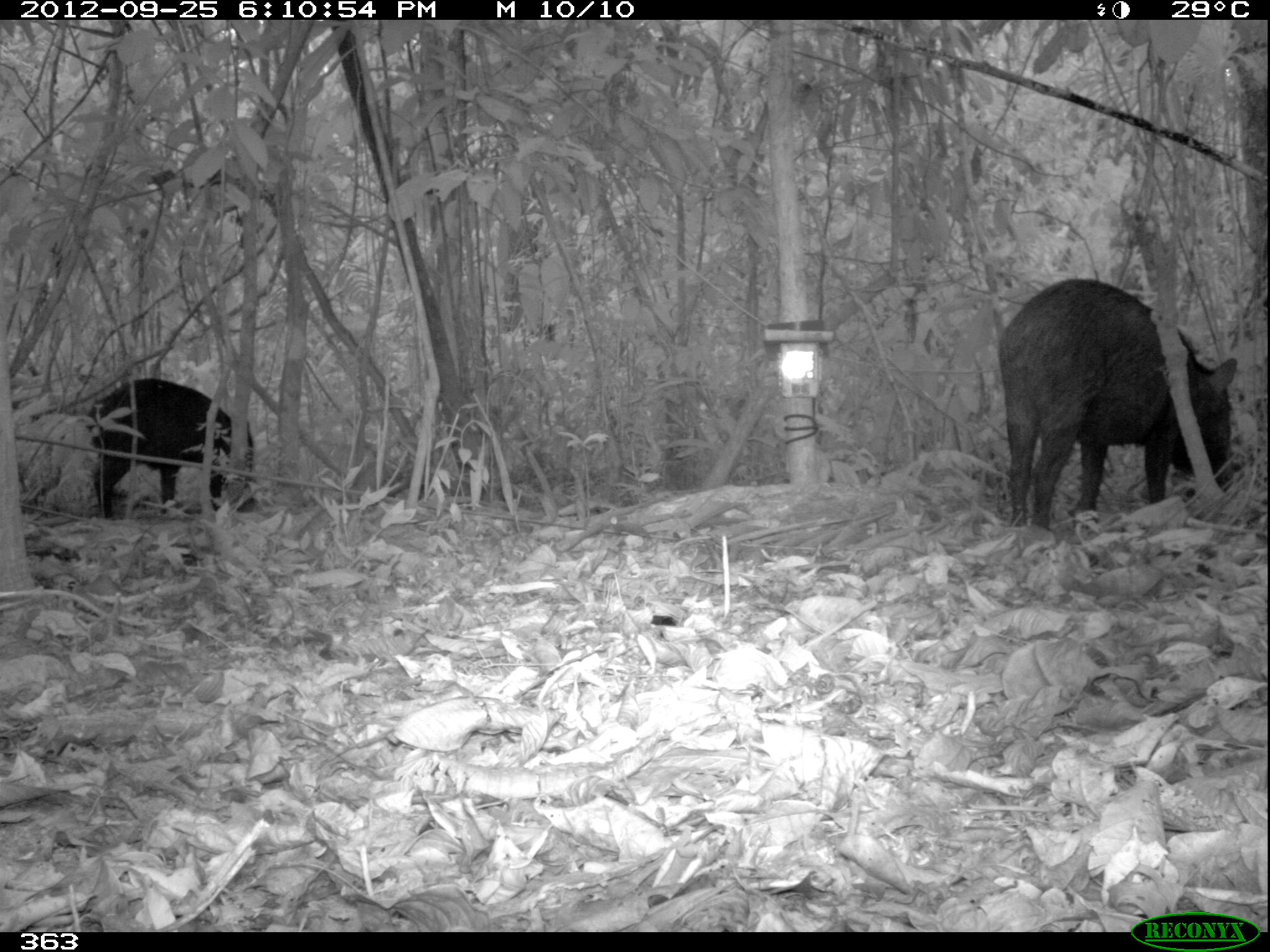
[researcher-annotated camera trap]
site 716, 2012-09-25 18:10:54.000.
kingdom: Animalia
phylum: Chordata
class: Mammalia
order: Artiodactyla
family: Tayassuidae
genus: Tayassu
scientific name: Tayassu pecari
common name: white-lipped peccary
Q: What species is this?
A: Tayassu pecari (white-lipped peccary).